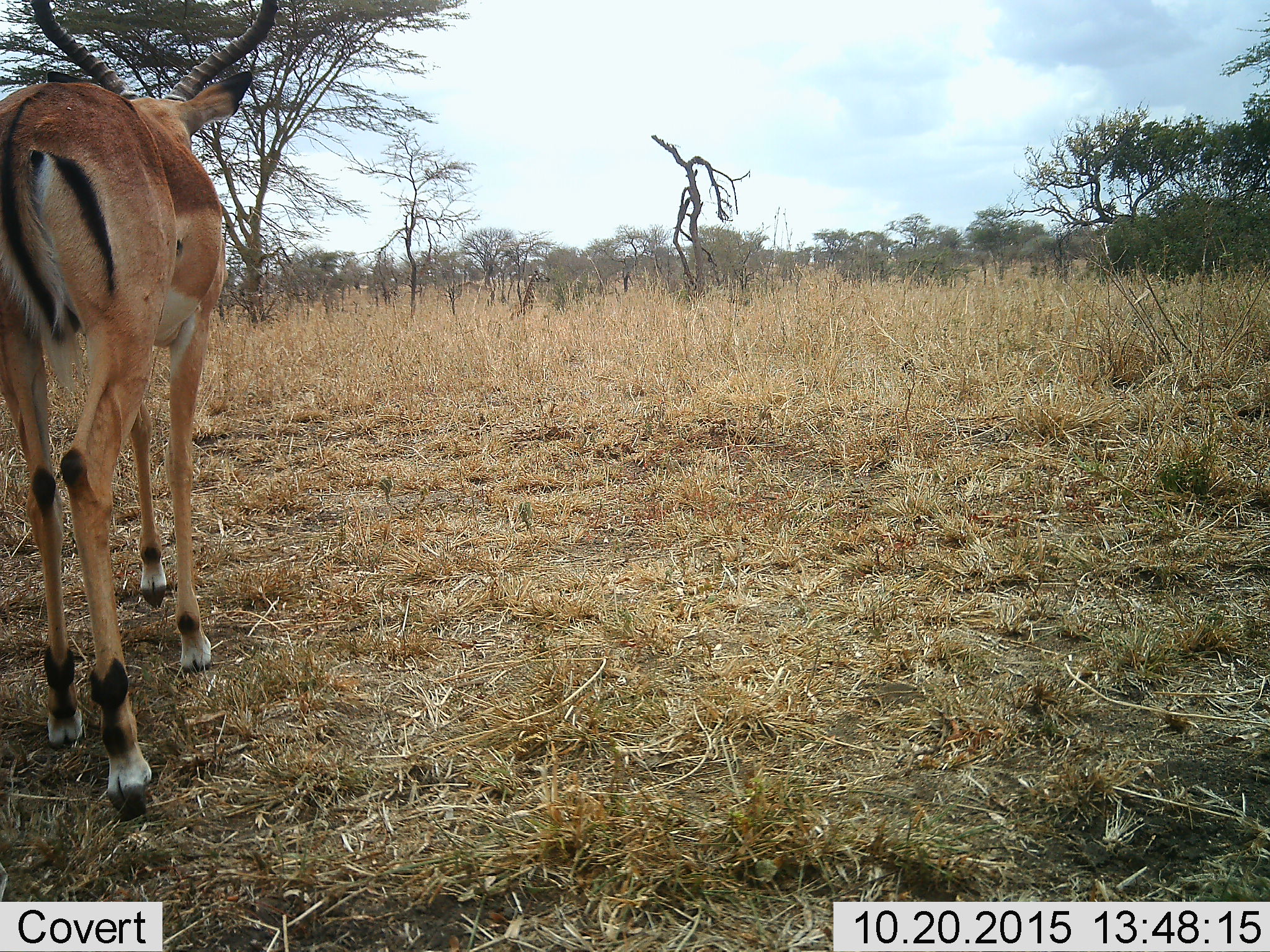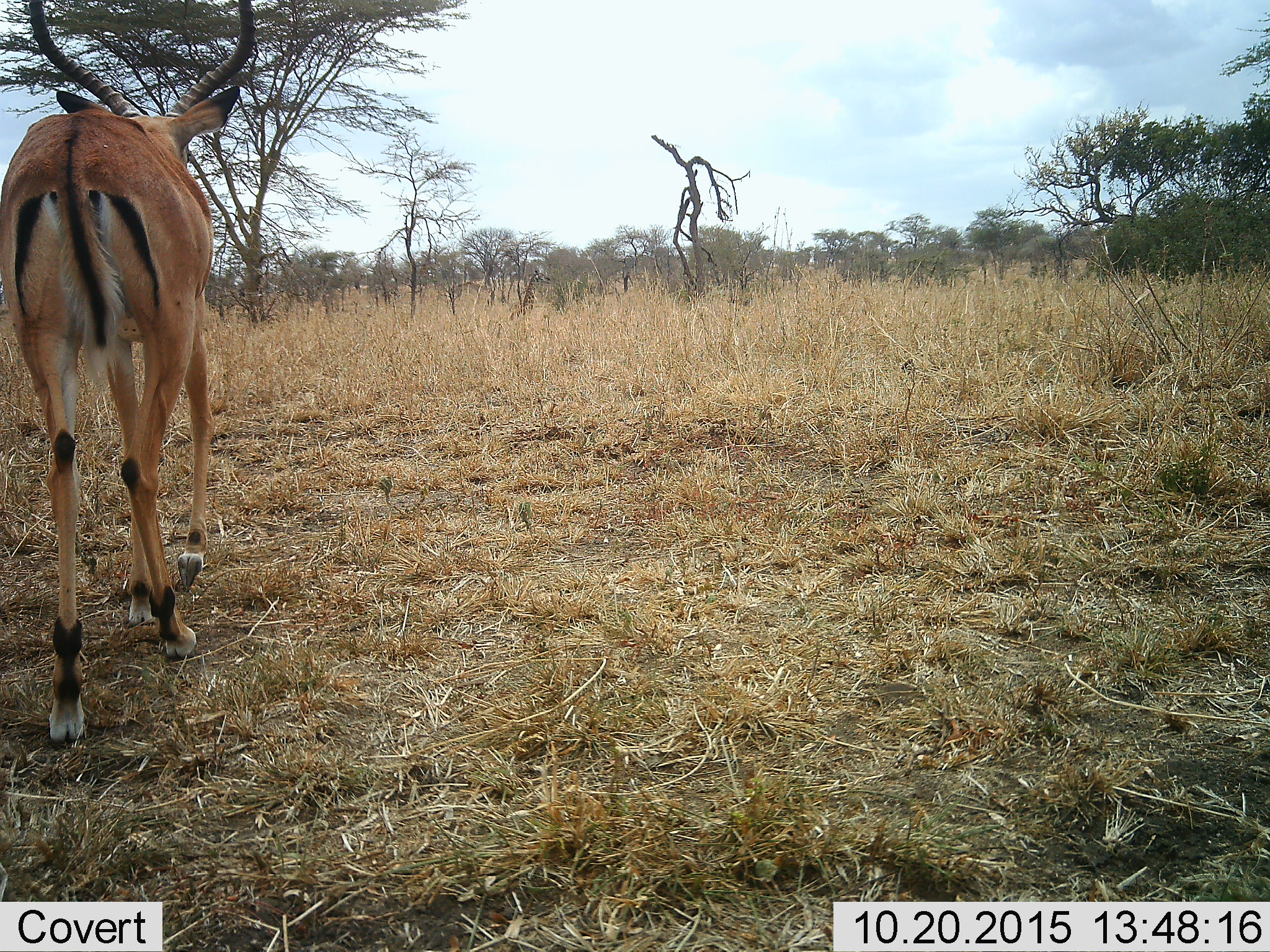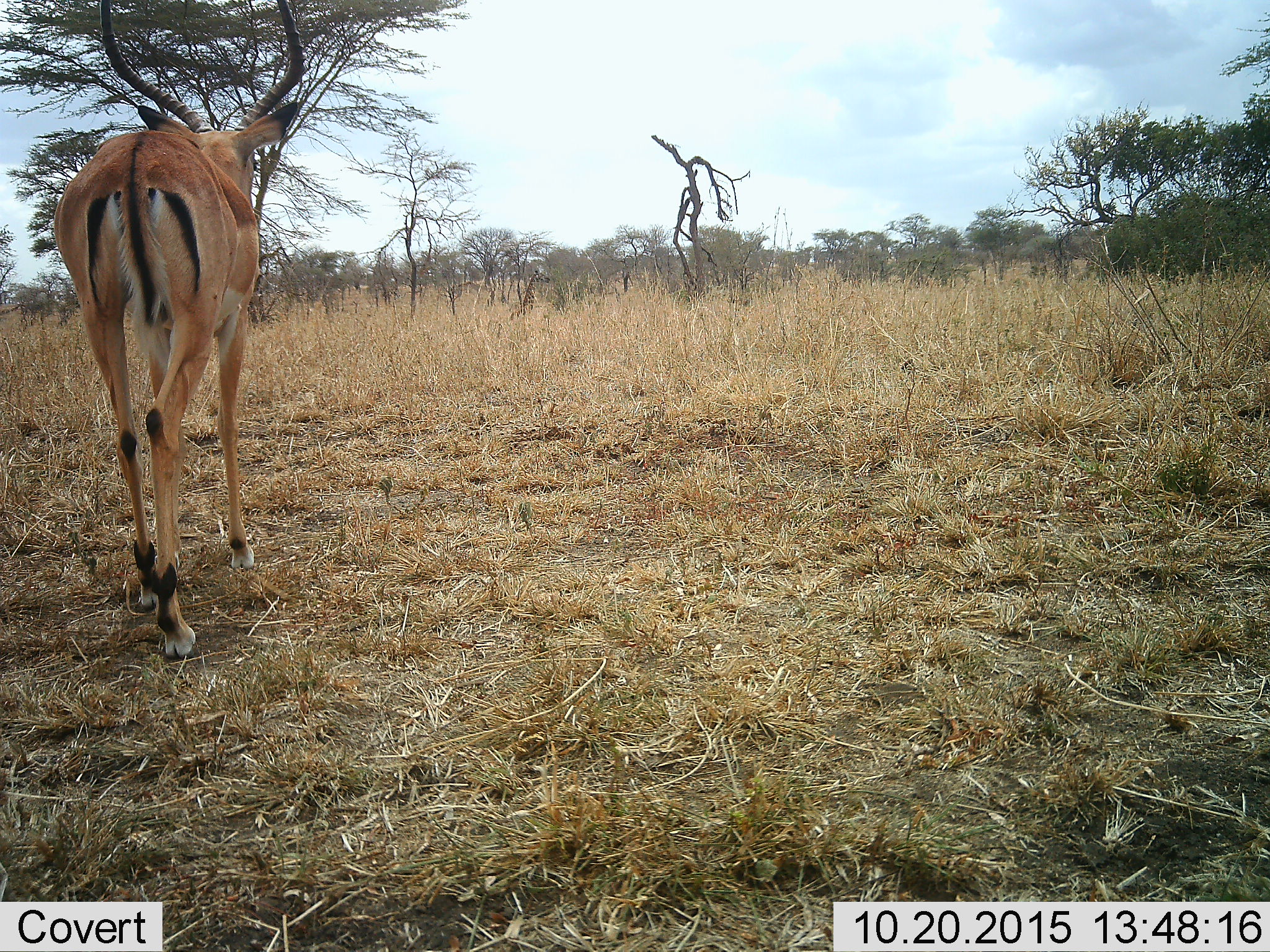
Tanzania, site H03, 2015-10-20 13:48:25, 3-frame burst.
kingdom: Animalia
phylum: Chordata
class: Mammalia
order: Artiodactyla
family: Bovidae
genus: Aepyceros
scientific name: Aepyceros melampus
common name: impala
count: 1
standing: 0%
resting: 0%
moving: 100%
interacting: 0%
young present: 0%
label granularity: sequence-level